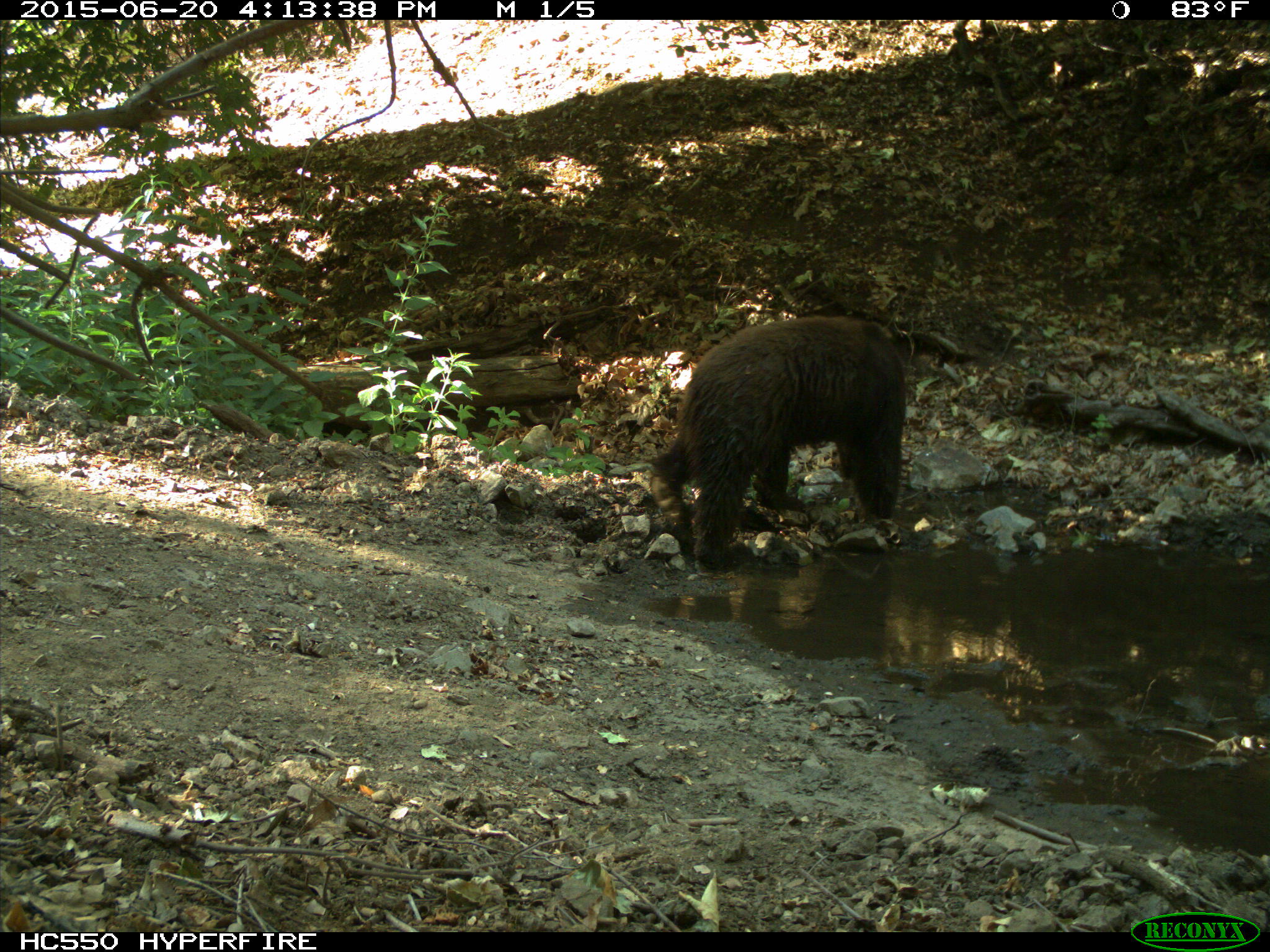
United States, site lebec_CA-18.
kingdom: Animalia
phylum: Chordata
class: Mammalia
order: Carnivora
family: Ursidae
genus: Ursus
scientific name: Ursus americanus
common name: american black bear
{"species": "Ursus americanus (american black bear)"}